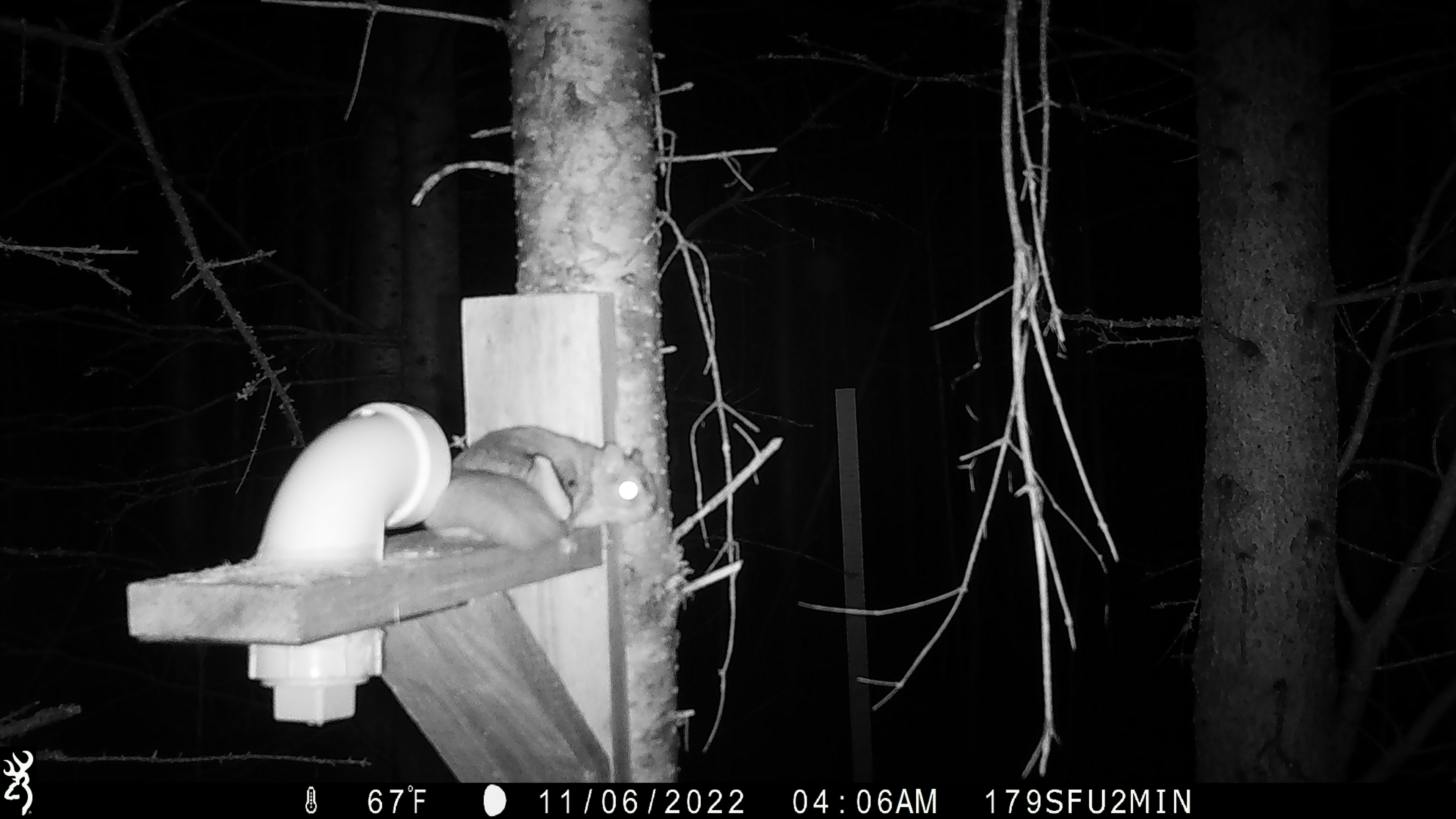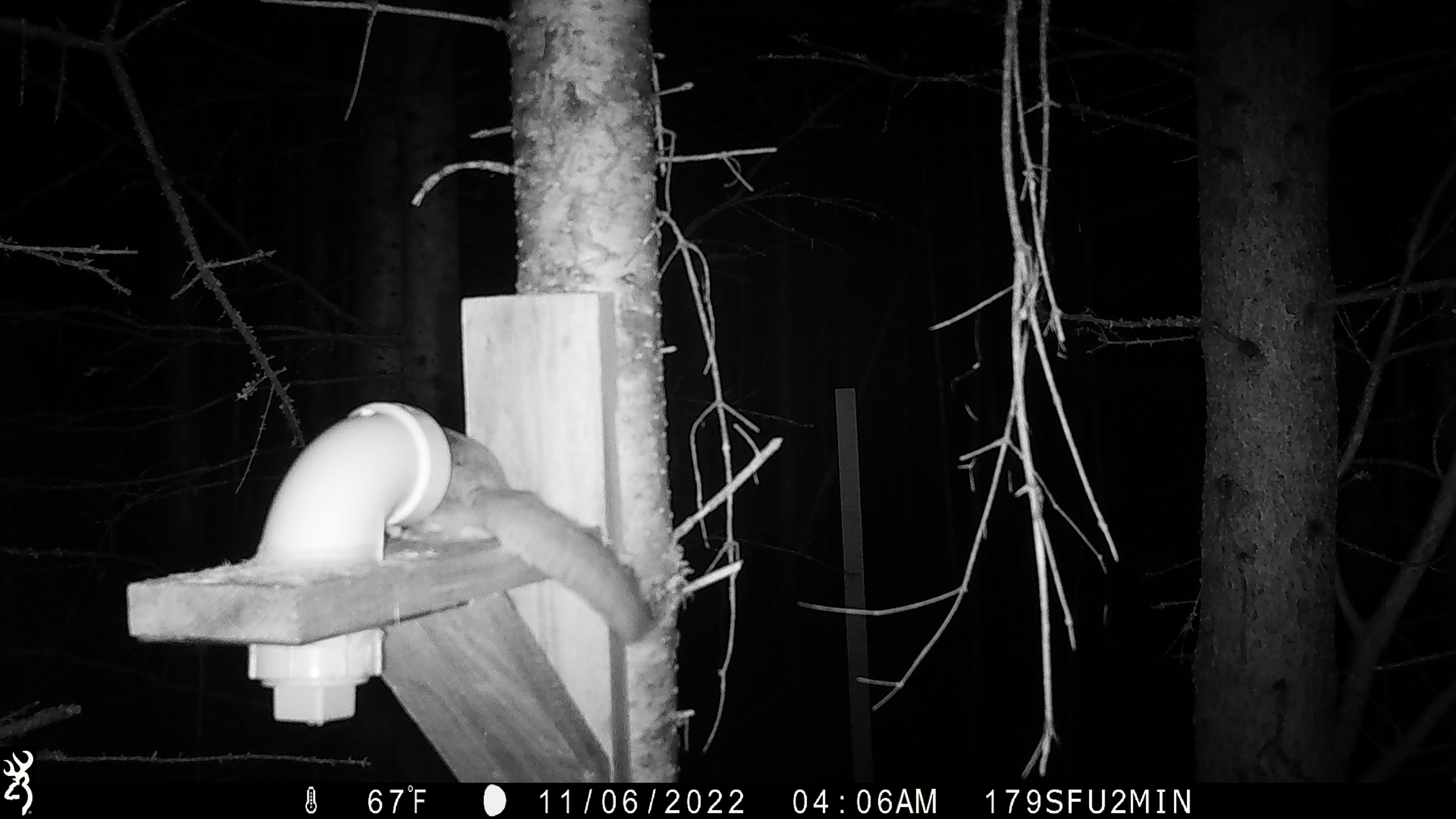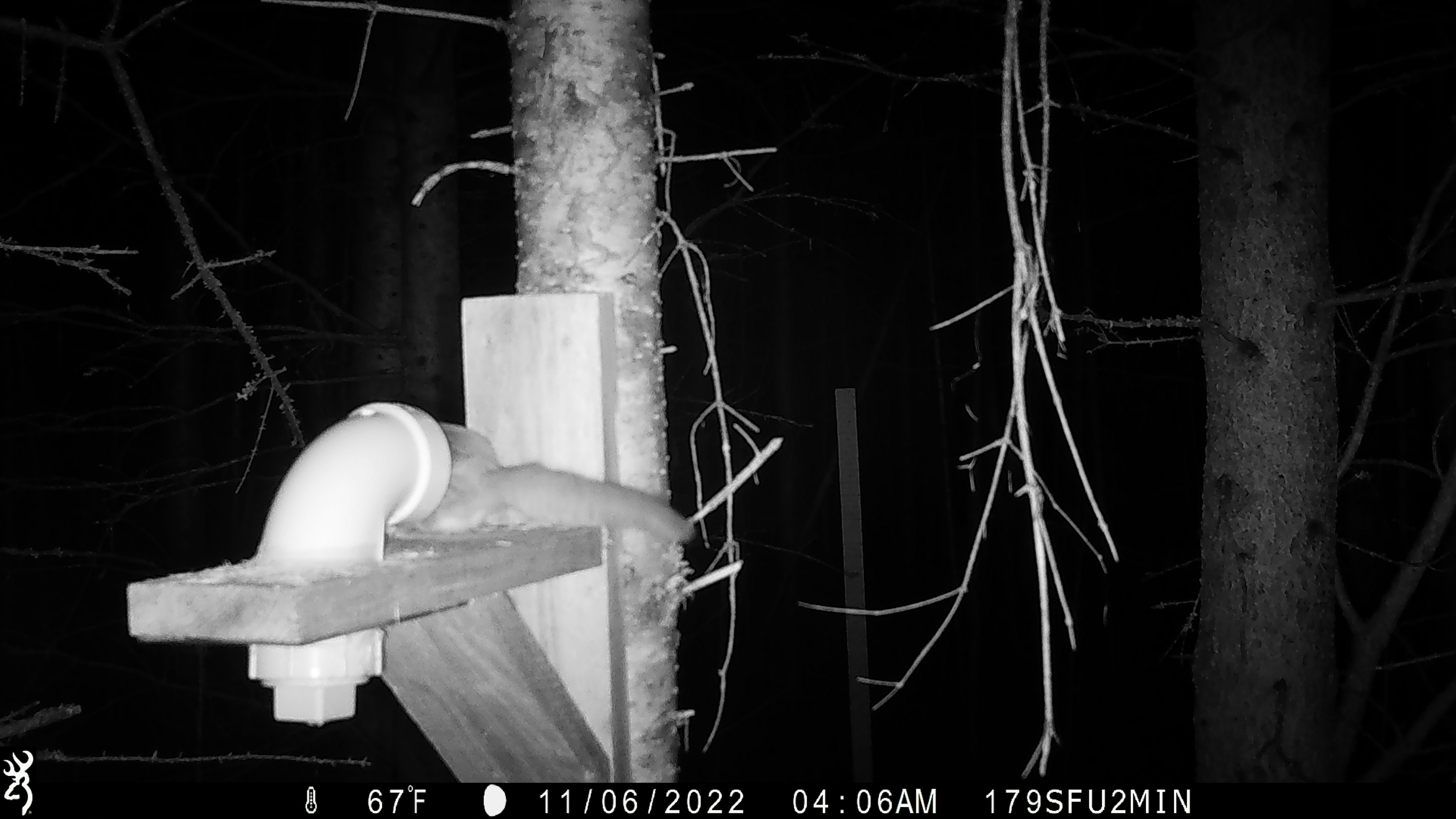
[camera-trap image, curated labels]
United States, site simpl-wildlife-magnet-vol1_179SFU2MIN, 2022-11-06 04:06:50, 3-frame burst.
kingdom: Animalia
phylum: Chordata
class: Mammalia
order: Rodentia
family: Sciuridae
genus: Glaucomys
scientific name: Glaucomys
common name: flying squirrel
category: flying squirrel sp.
Flying squirrel sp. (flying squirrel) (Glaucomys).